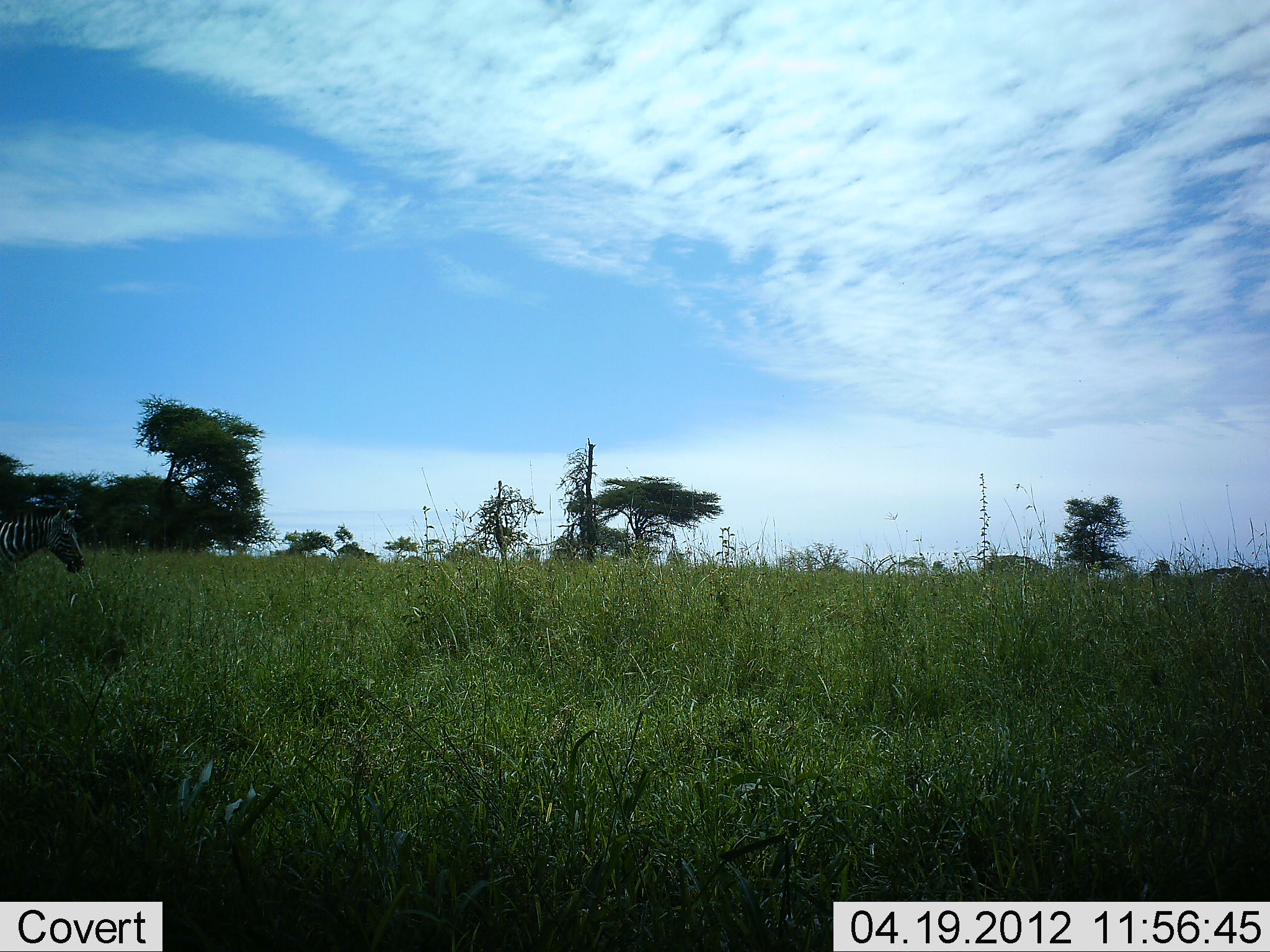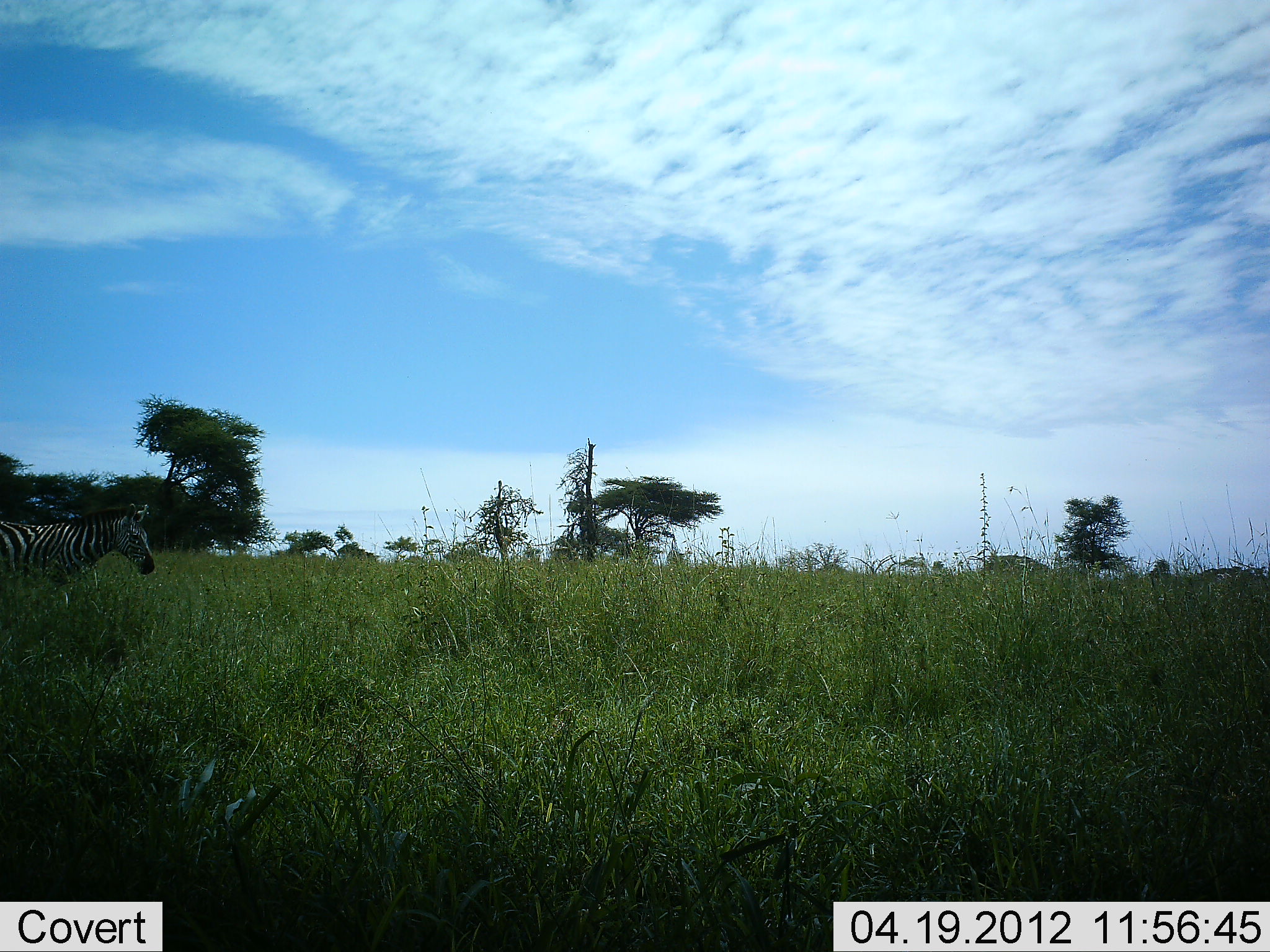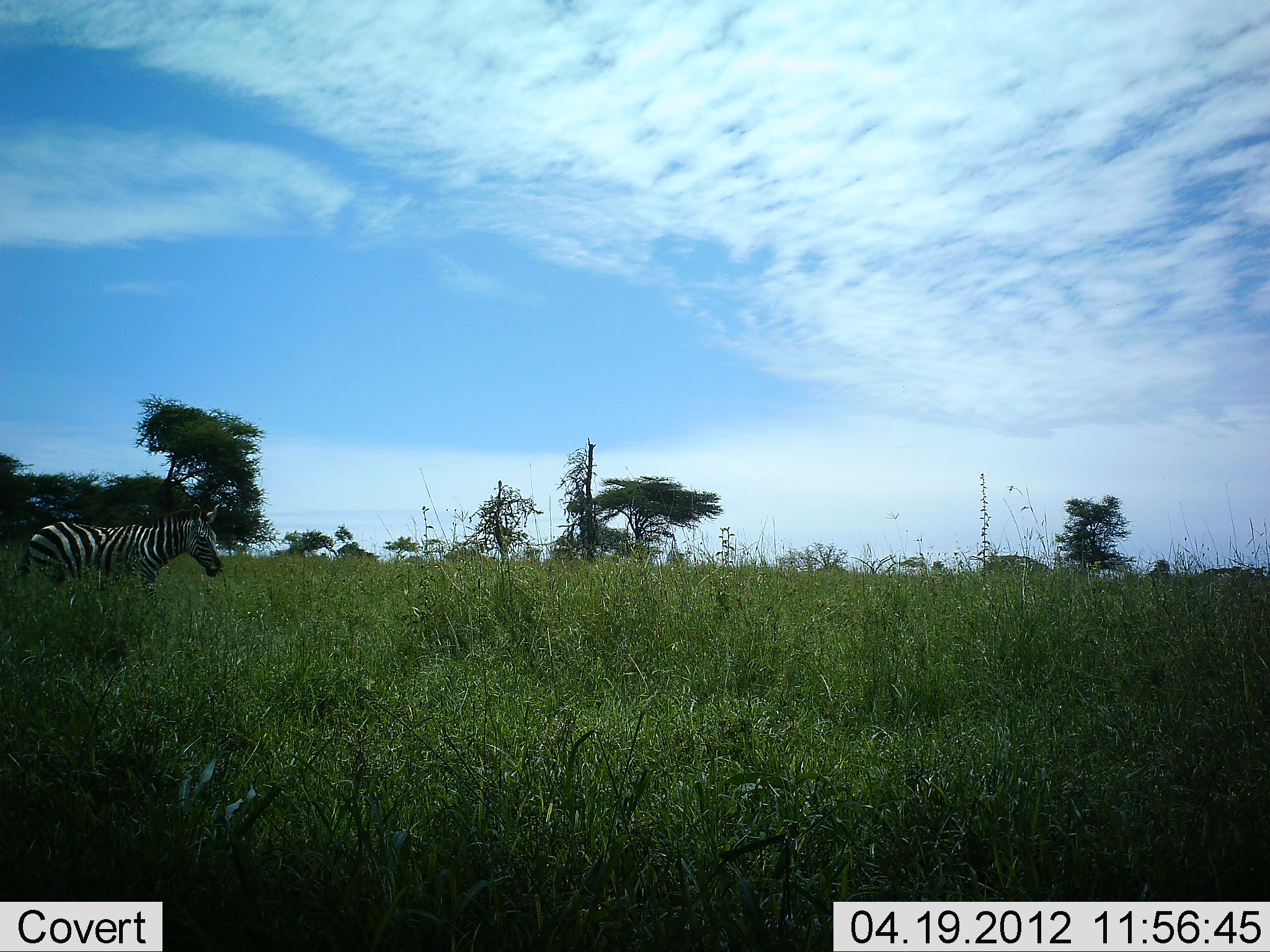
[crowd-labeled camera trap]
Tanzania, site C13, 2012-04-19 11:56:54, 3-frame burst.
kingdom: Animalia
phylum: Chordata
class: Mammalia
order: Perissodactyla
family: Equidae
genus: Equus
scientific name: Equus quagga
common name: plains zebra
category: zebra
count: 1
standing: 5%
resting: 0%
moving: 100%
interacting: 0%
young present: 0%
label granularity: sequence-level